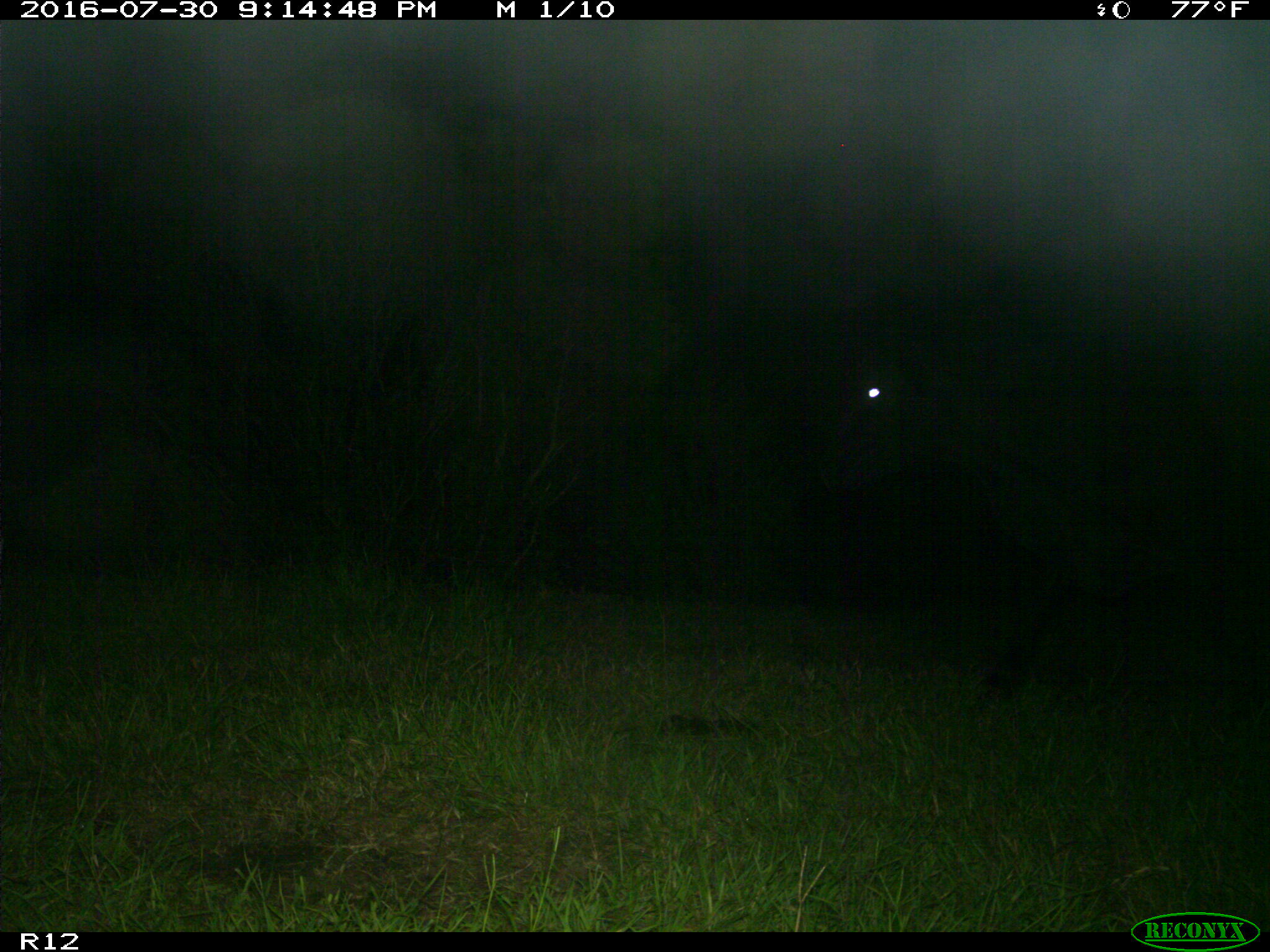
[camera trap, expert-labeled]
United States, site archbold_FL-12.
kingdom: Animalia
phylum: Chordata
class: Mammalia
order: Artiodactyla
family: Bovidae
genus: Bos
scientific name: Bos taurus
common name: domestic cow